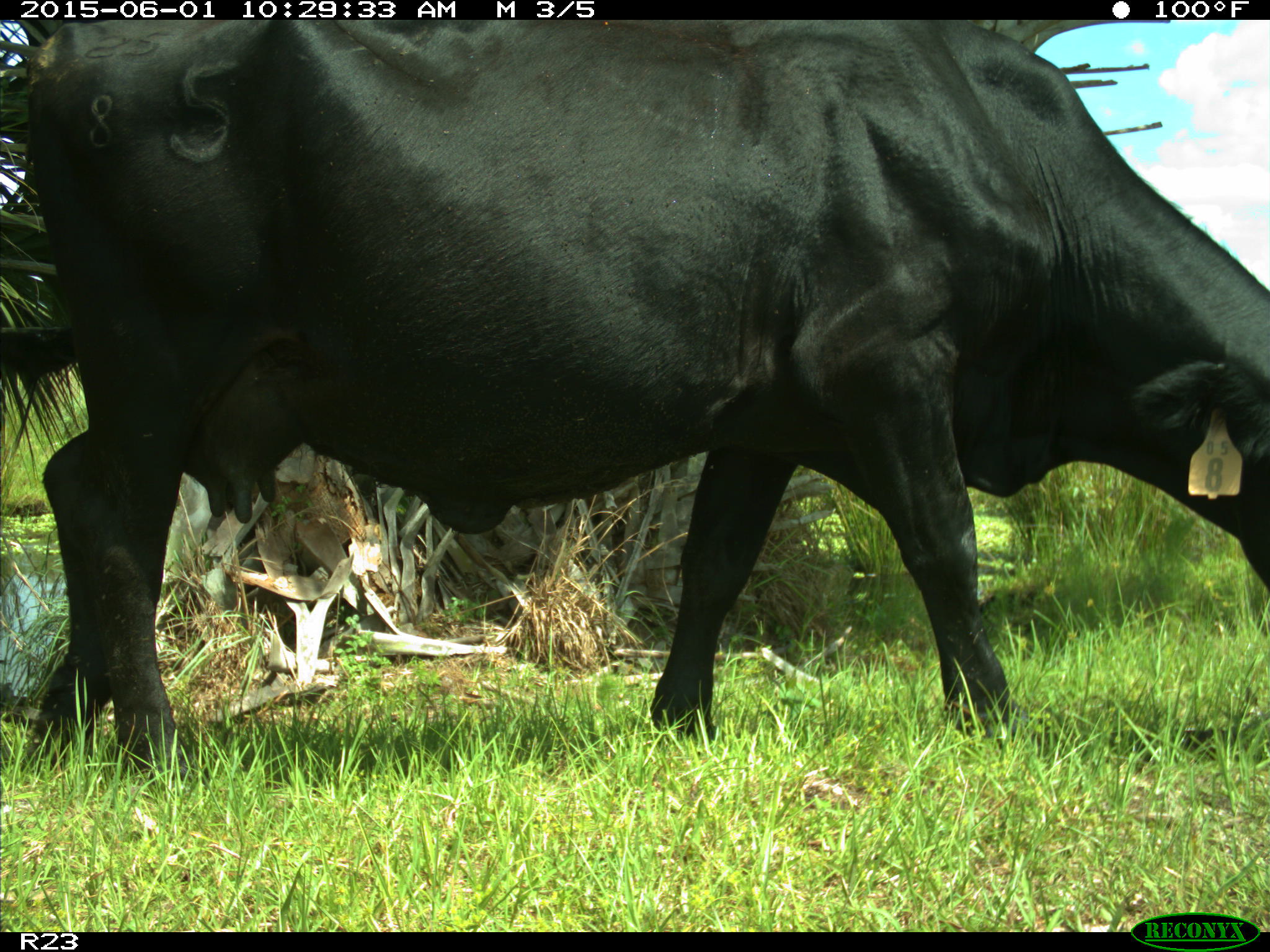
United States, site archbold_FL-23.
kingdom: Animalia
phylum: Chordata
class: Mammalia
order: Artiodactyla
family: Bovidae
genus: Bos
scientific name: Bos taurus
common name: domestic cow